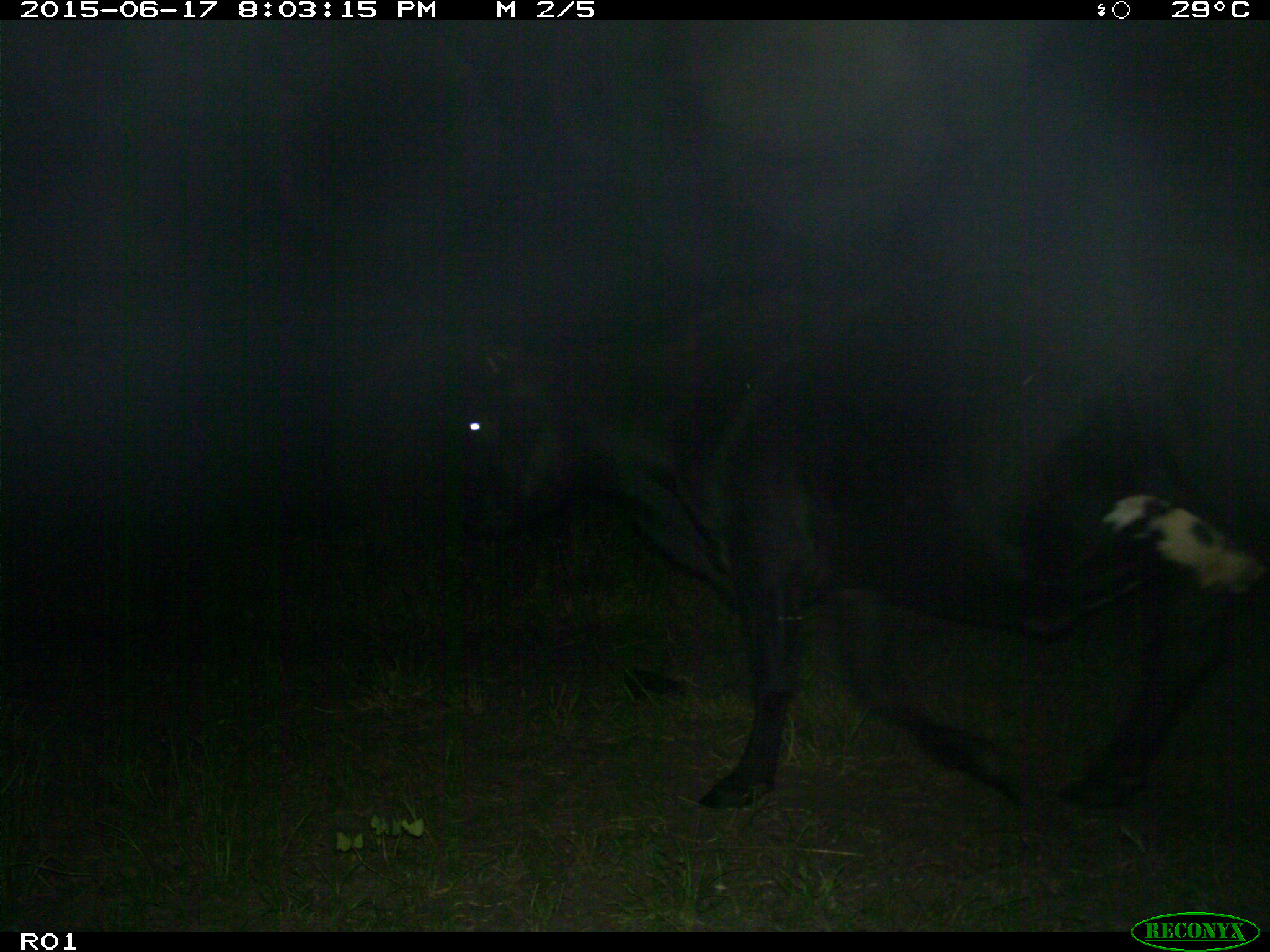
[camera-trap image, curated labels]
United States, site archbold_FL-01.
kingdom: Animalia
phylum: Chordata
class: Mammalia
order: Artiodactyla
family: Bovidae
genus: Bos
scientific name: Bos taurus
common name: domestic cow